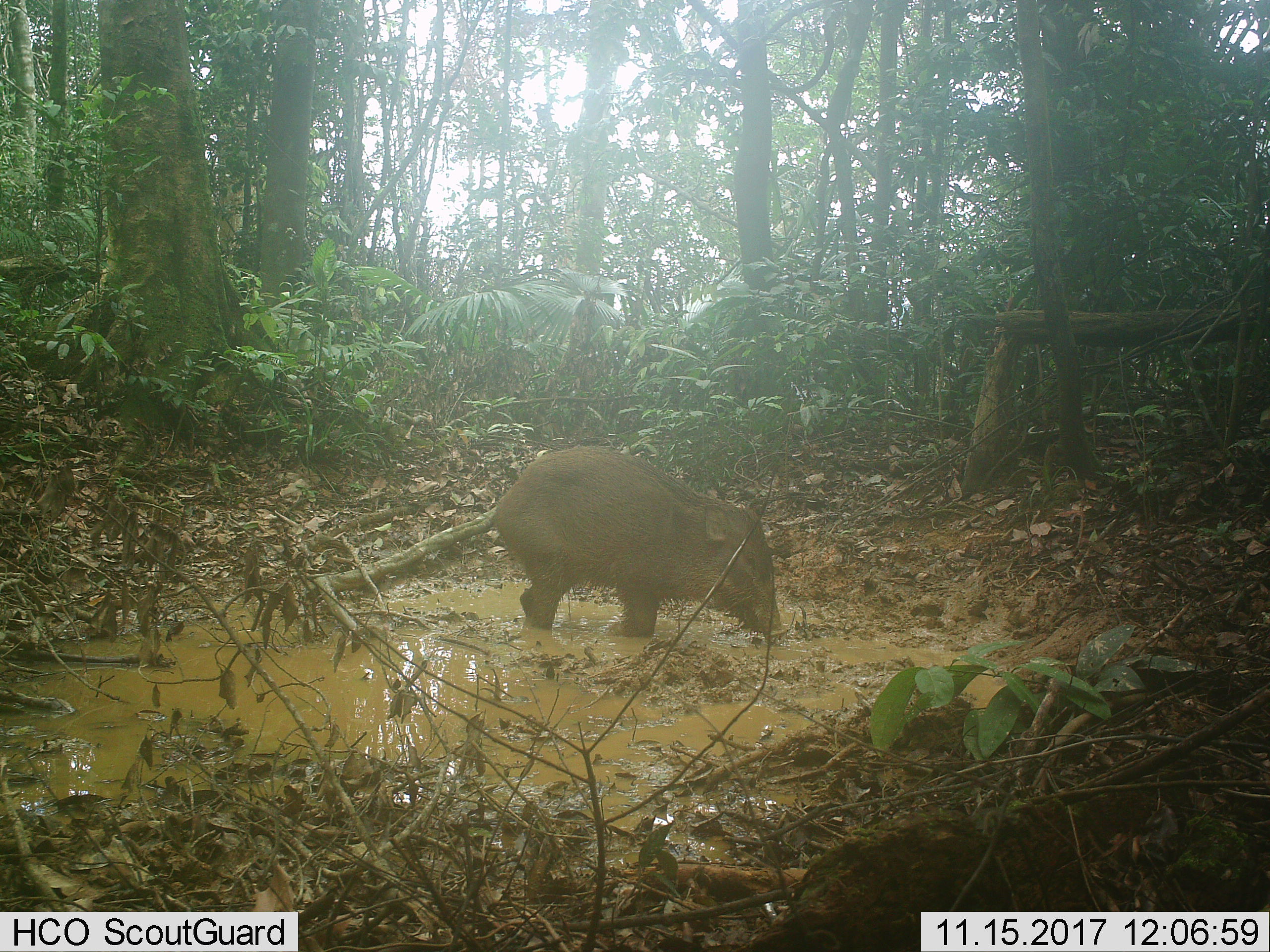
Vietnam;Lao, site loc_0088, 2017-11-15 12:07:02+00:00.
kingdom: Animalia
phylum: Chordata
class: Mammalia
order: Artiodactyla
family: Suidae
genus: Sus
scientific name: Sus scrofa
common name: eurasian wild pig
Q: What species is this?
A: Eurasian wild pig (Sus scrofa).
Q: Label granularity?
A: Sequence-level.